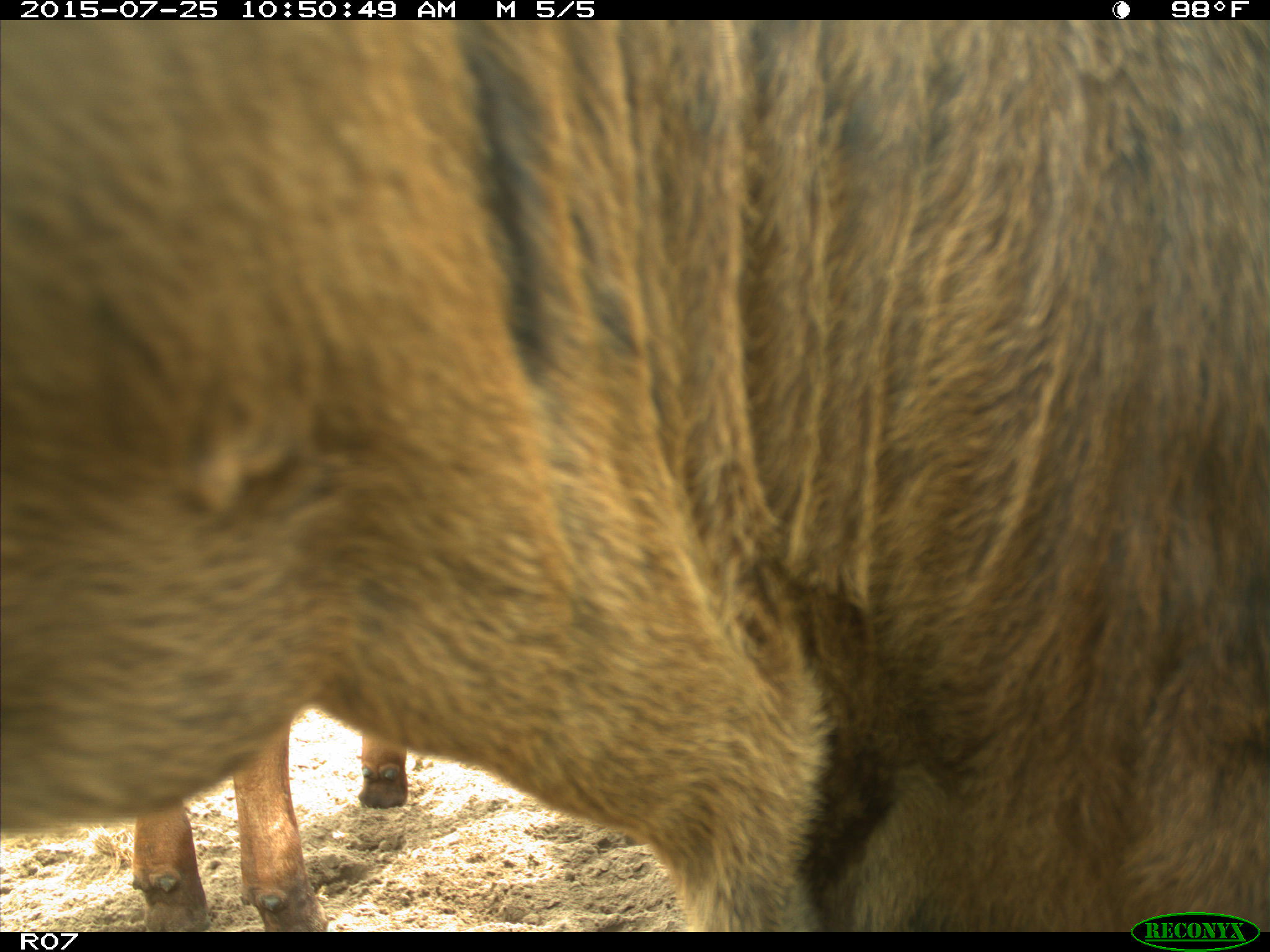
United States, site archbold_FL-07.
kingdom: Animalia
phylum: Chordata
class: Mammalia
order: Artiodactyla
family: Bovidae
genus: Bos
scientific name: Bos taurus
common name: domestic cow